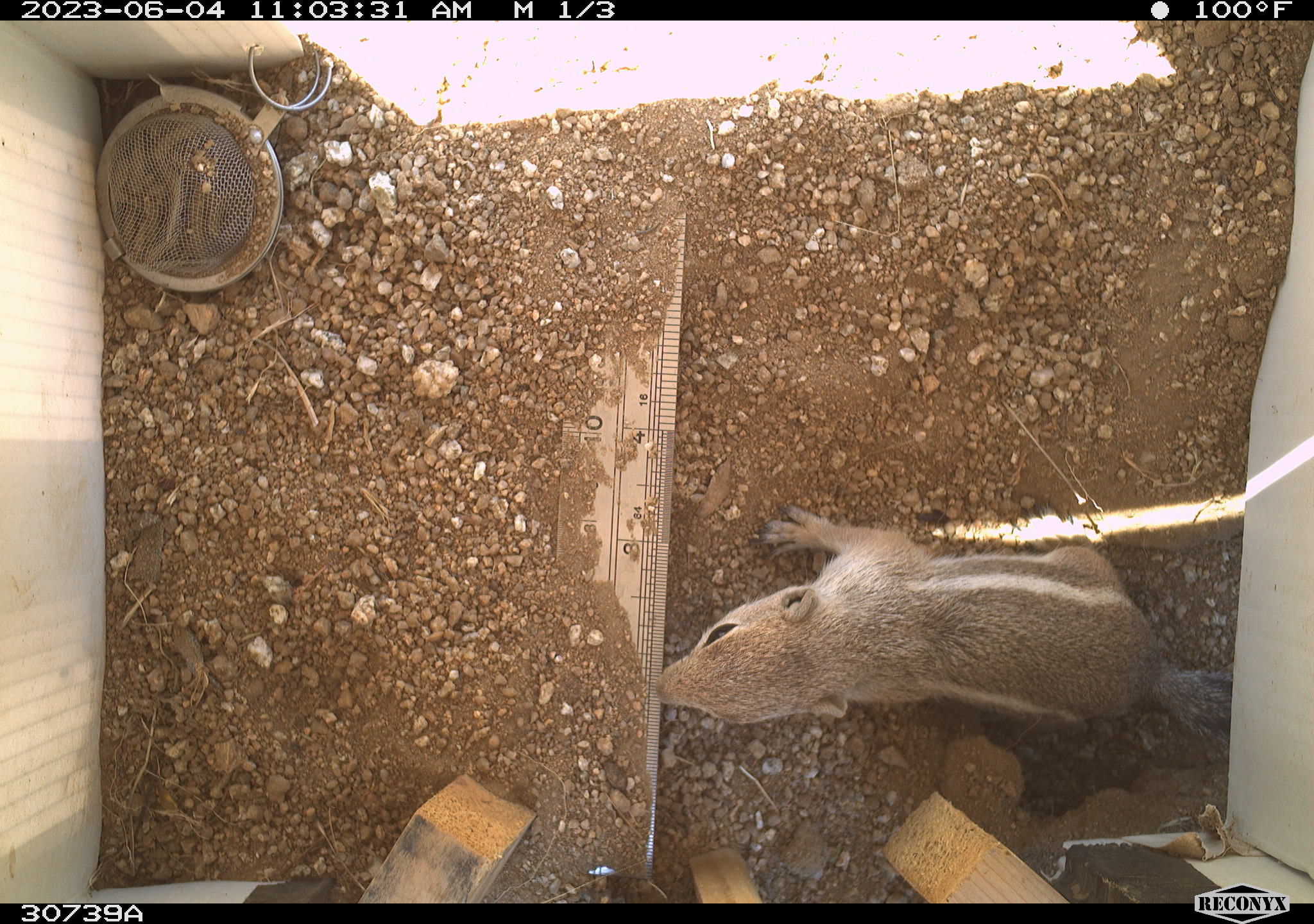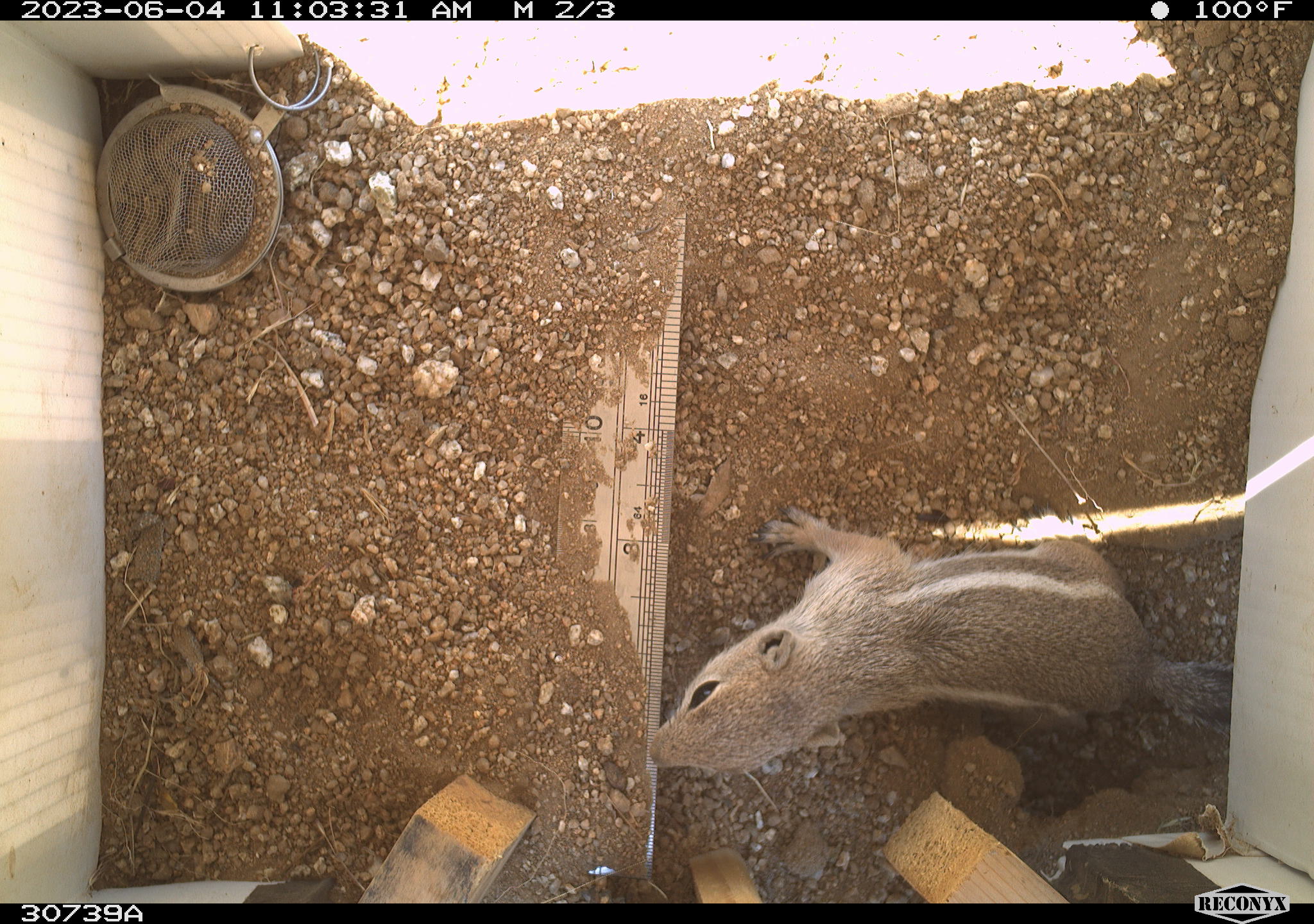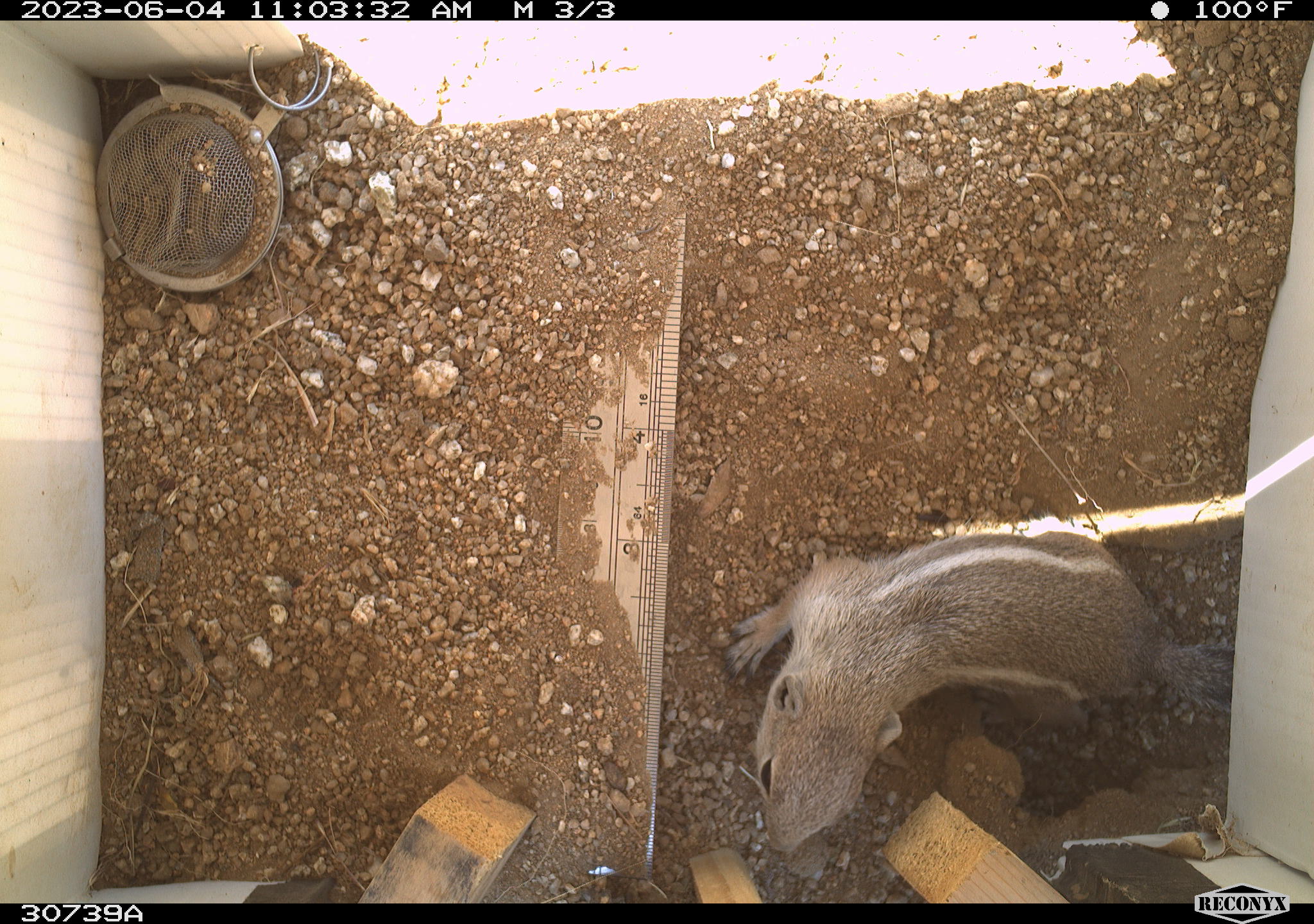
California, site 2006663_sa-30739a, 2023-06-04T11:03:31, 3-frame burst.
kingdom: Animalia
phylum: Chordata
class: Mammalia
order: Rodentia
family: Sciuridae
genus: Ammospermophilus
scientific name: Ammospermophilus leucurus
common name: white-tailed antelope squirrel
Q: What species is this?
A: White-tailed antelope squirrel (Ammospermophilus leucurus).